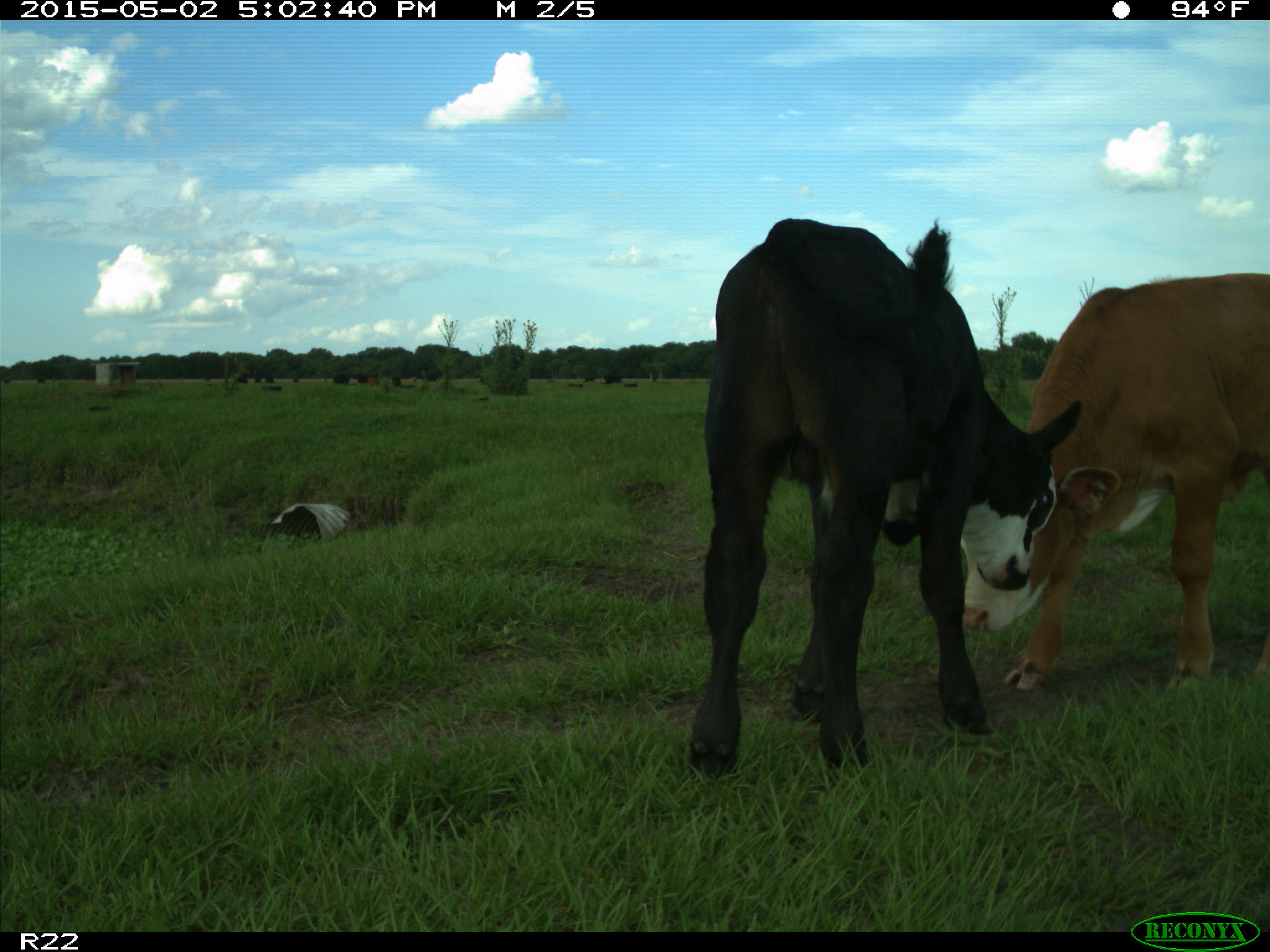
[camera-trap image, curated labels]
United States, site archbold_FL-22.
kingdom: Animalia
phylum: Chordata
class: Mammalia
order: Artiodactyla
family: Bovidae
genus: Bos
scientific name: Bos taurus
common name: domestic cow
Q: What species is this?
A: Bos taurus (domestic cow).